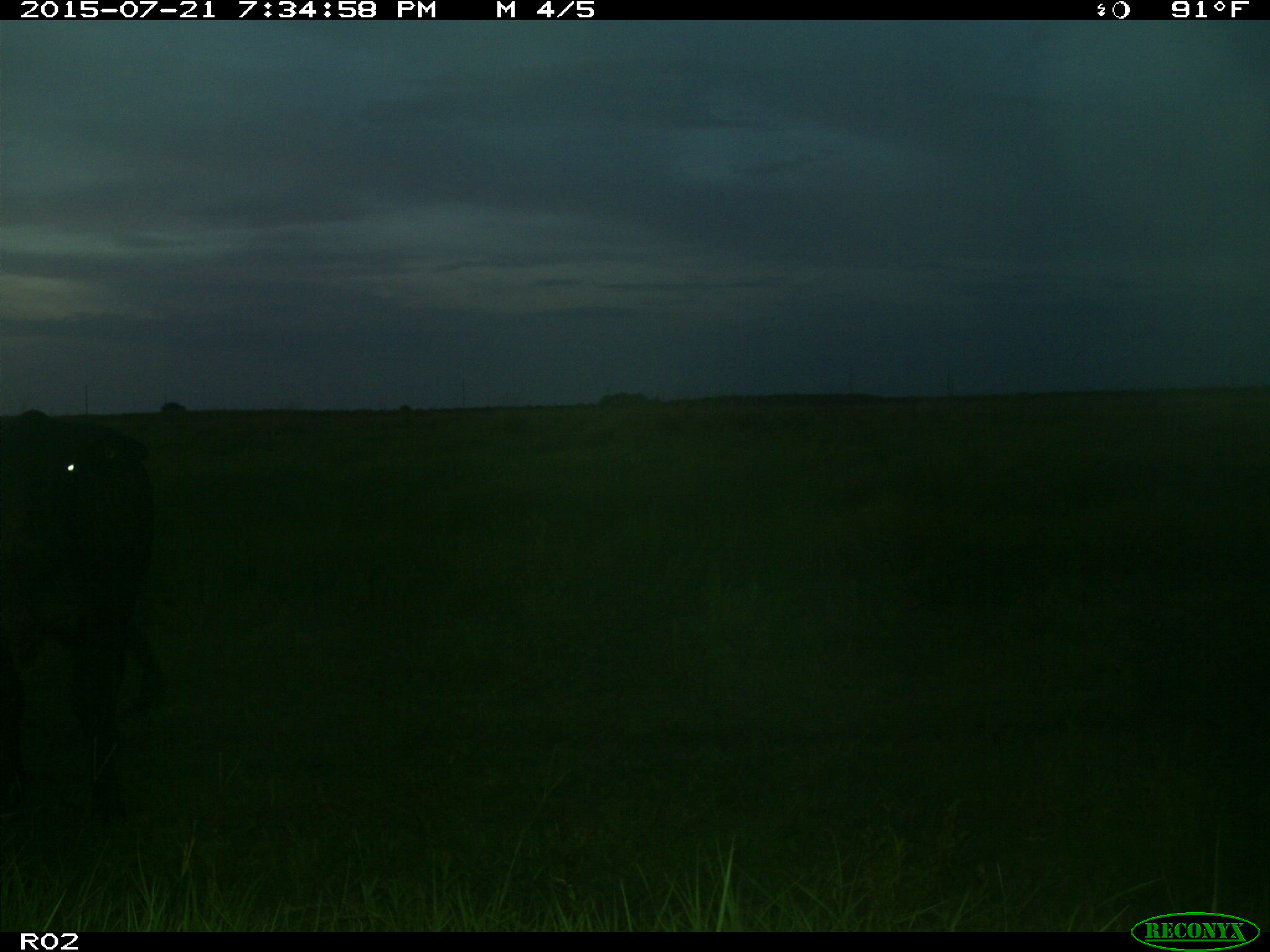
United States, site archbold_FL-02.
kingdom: Animalia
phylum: Chordata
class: Mammalia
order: Artiodactyla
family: Bovidae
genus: Bos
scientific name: Bos taurus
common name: domestic cow